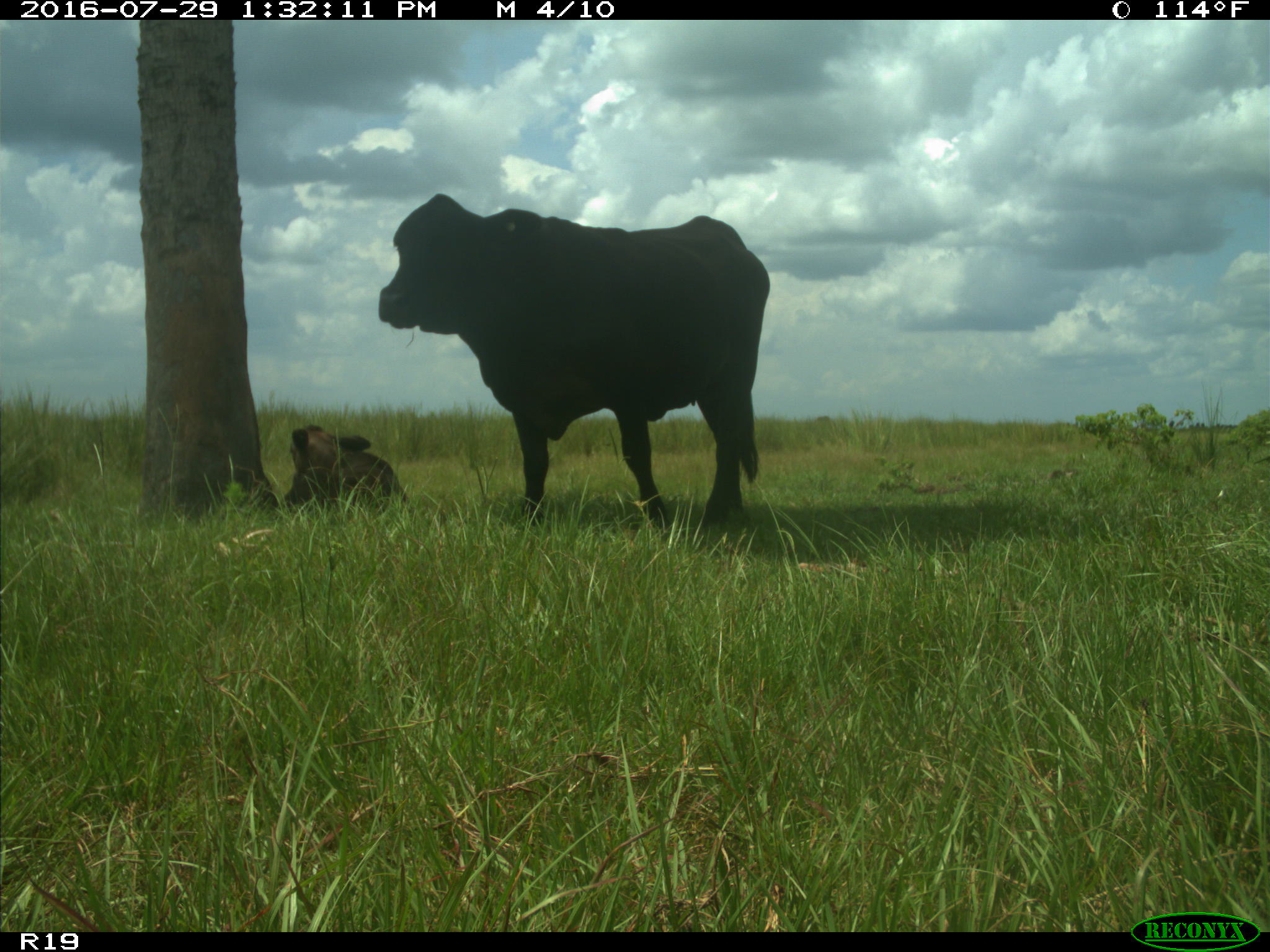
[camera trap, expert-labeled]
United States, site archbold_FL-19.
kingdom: Animalia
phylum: Chordata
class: Mammalia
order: Artiodactyla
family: Bovidae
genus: Bos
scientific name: Bos taurus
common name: domestic cow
Bos taurus (domestic cow).